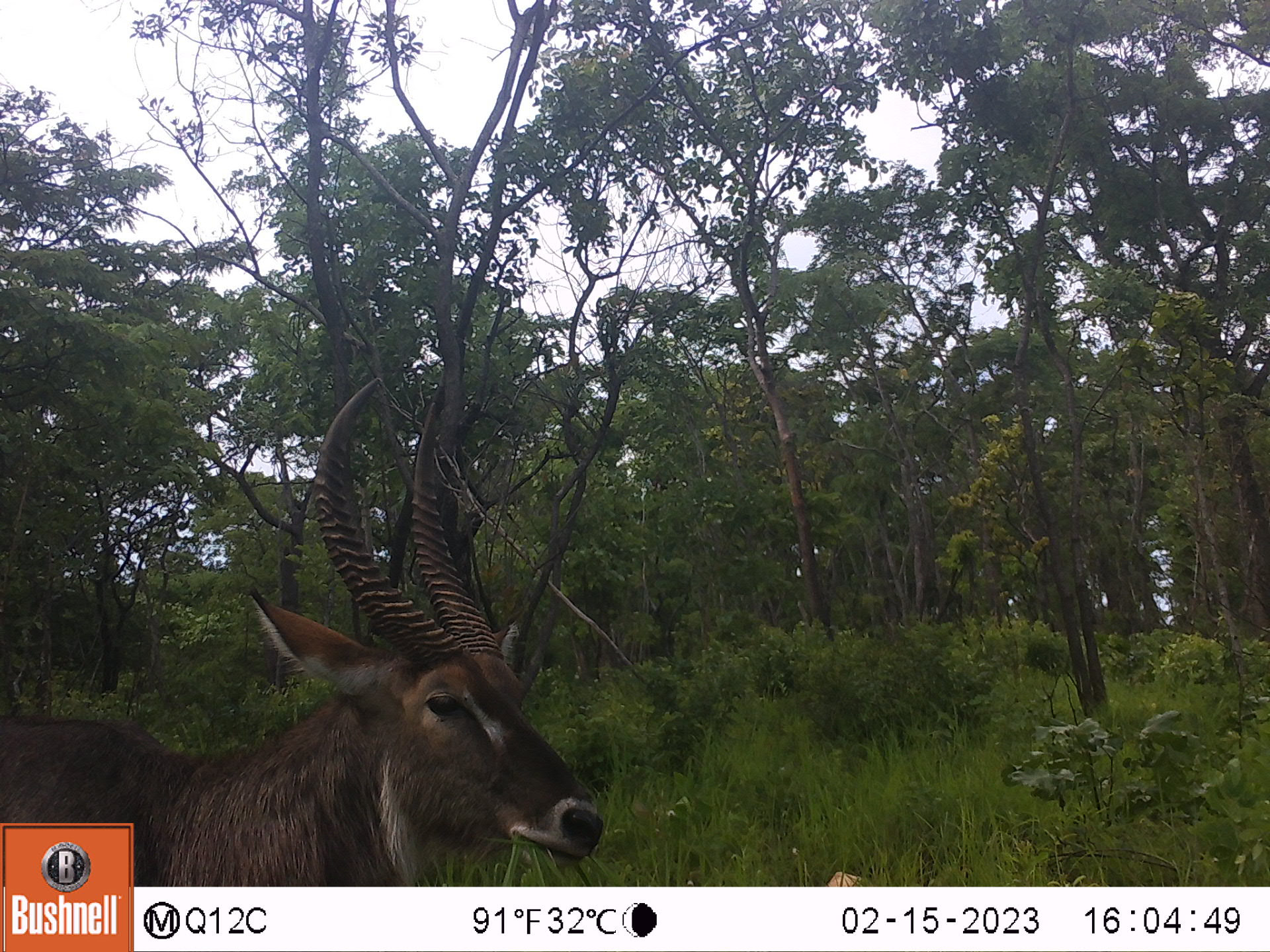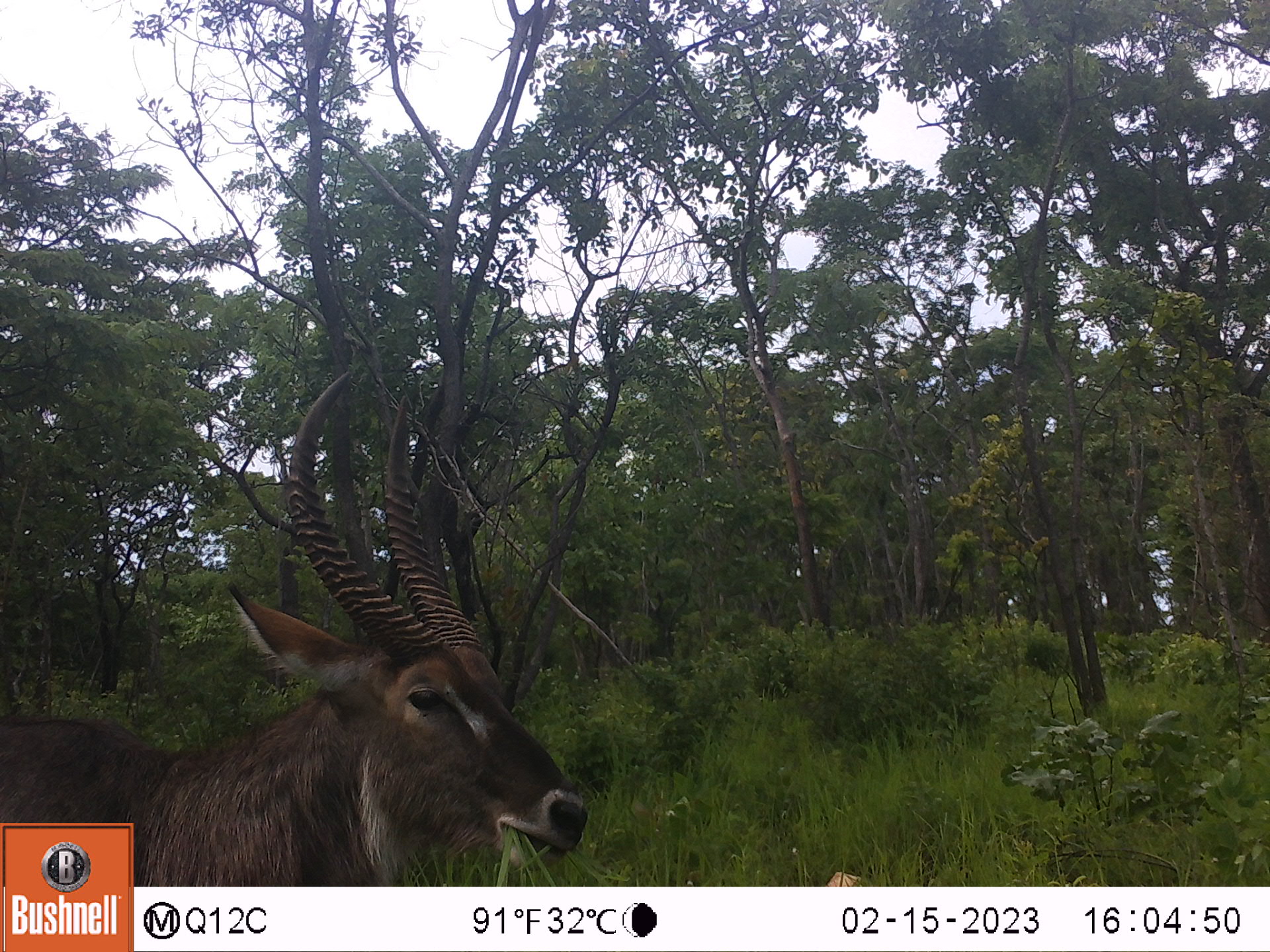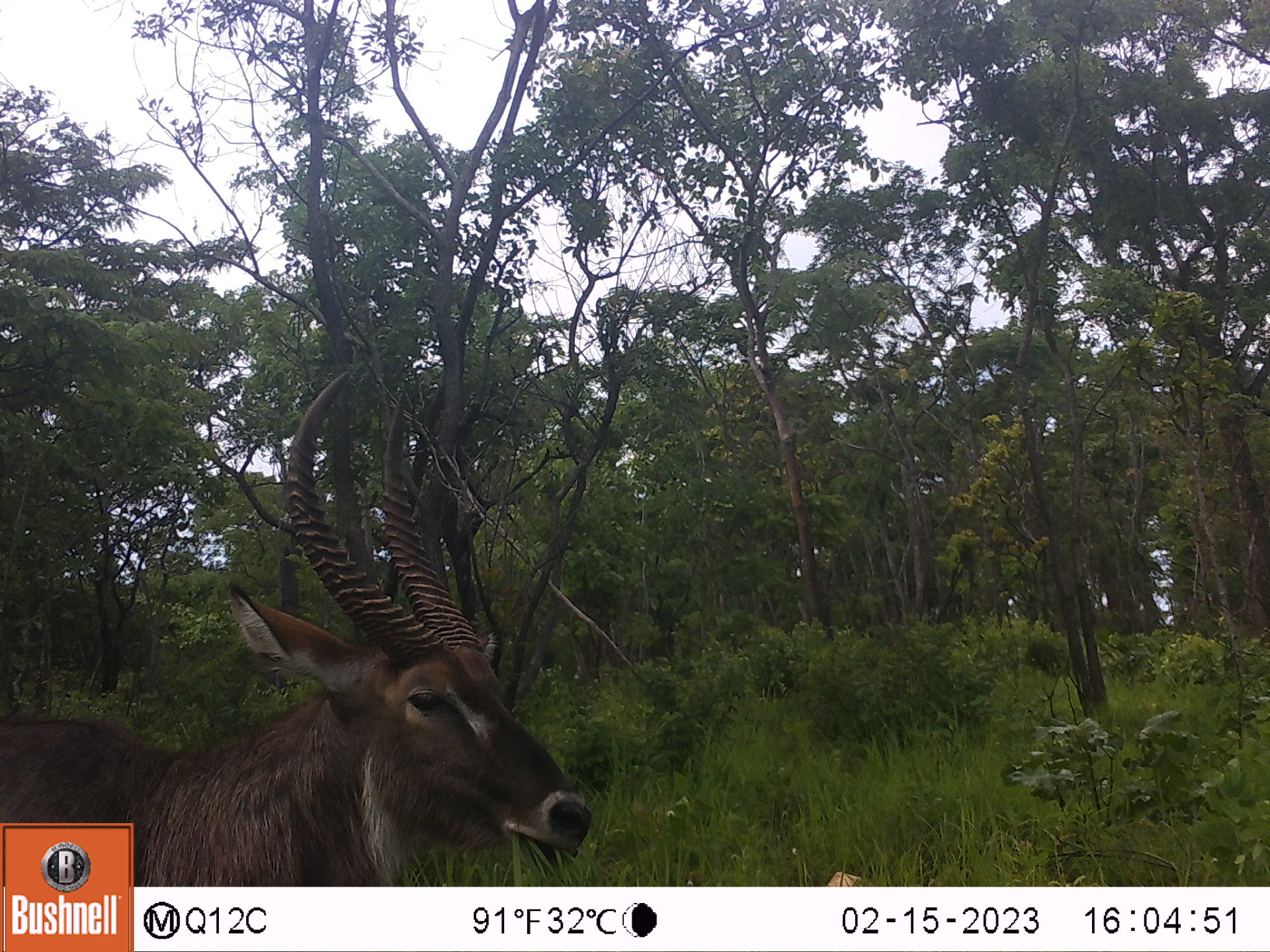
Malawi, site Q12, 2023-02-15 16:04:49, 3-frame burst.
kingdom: Animalia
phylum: Chordata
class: Mammalia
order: Artiodactyla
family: Bovidae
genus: Kobus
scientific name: Kobus ellipsiprymnus ellipsiprymnus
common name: common waterbuck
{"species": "common waterbuck (Kobus ellipsiprymnus ellipsiprymnus)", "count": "1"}